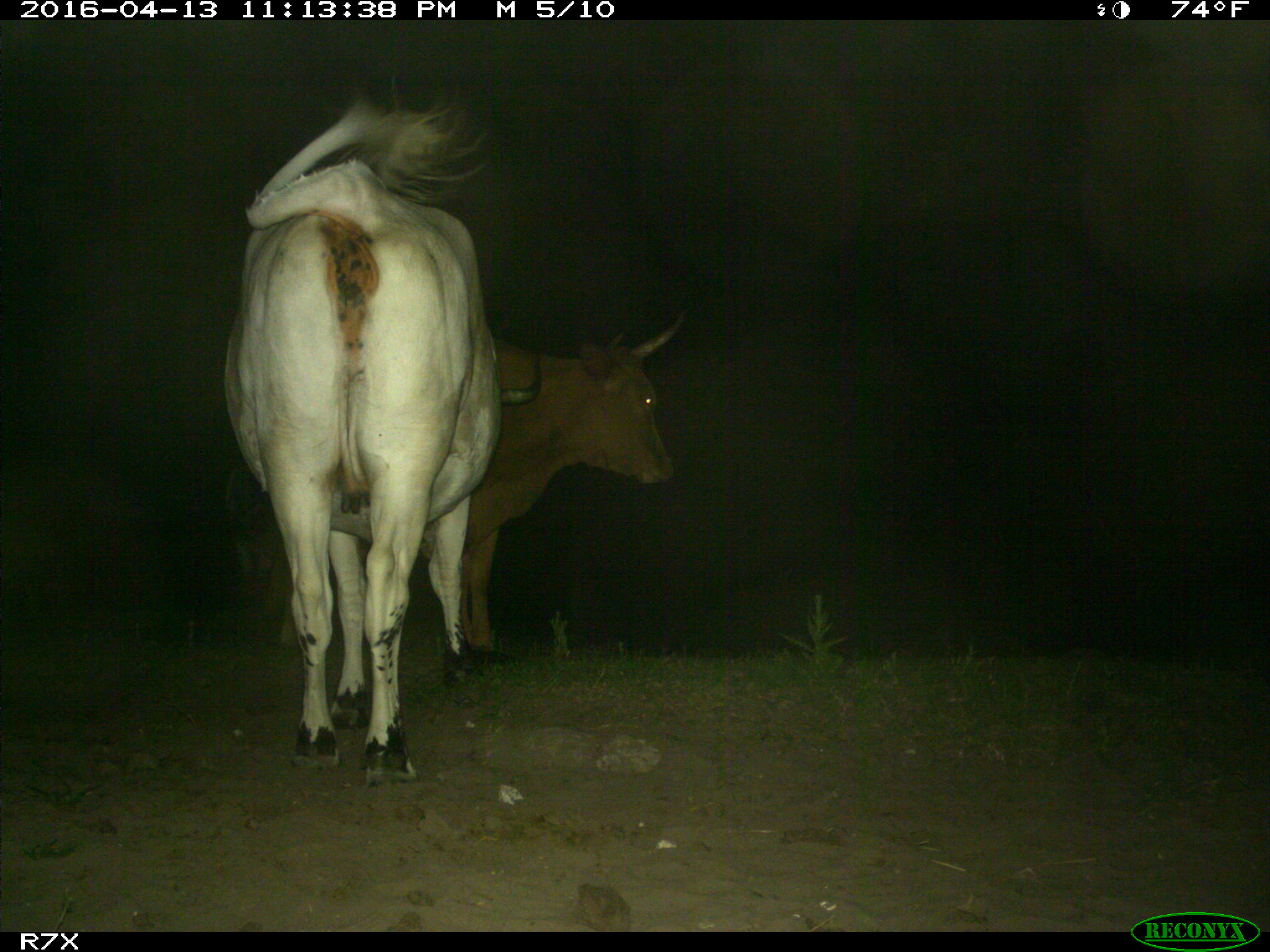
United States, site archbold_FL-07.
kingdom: Animalia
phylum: Chordata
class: Mammalia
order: Artiodactyla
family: Bovidae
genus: Bos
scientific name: Bos taurus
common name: domestic cow